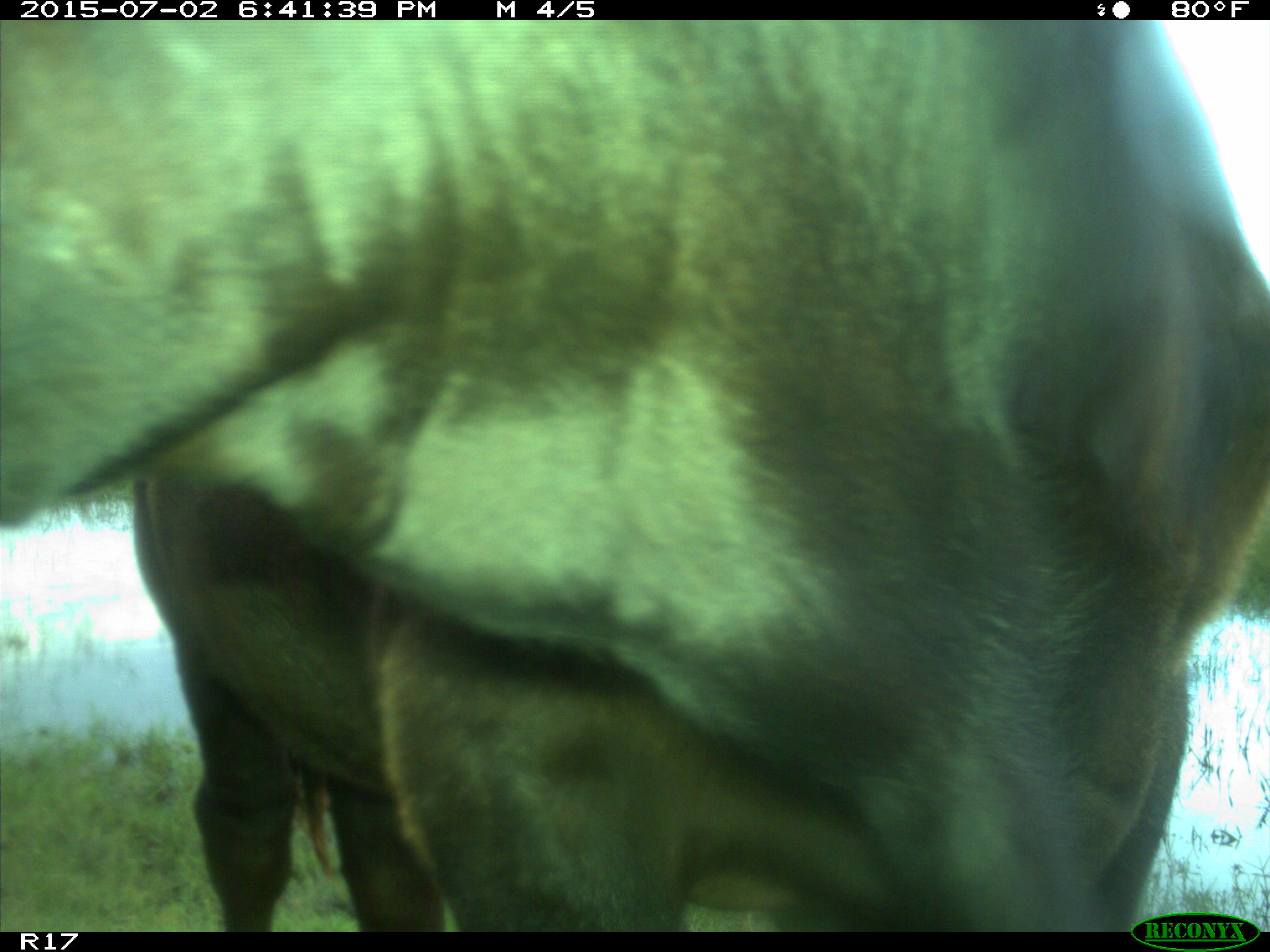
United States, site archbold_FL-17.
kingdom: Animalia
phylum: Chordata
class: Mammalia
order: Artiodactyla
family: Bovidae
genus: Bos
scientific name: Bos taurus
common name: domestic cow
Bos taurus (domestic cow).